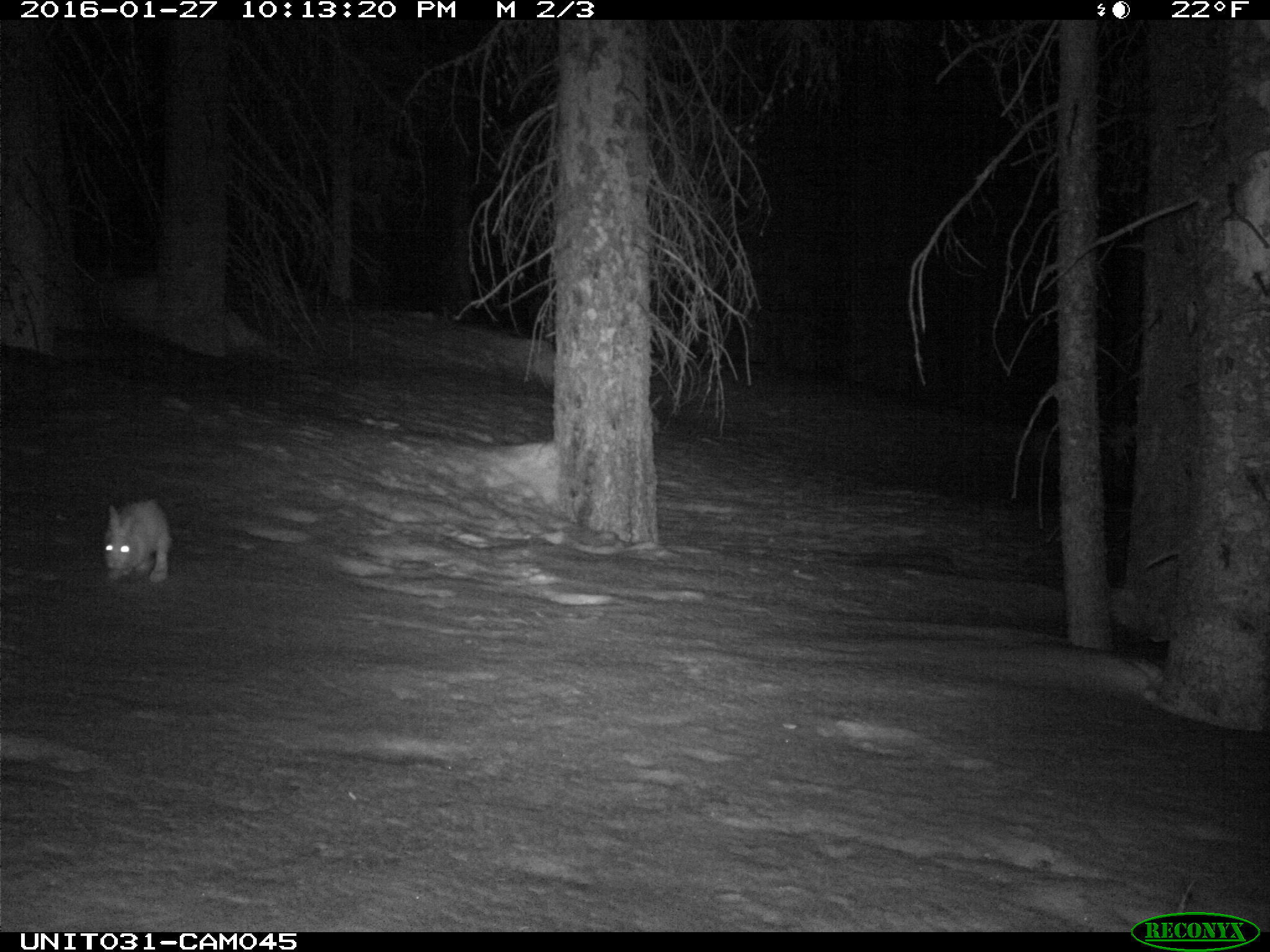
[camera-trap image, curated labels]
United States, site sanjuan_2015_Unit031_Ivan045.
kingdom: Animalia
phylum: Chordata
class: Mammalia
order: Lagomorpha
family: Leporidae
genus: Lepus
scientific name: Lepus americanus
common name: snowshoe hare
Lepus americanus (snowshoe hare).